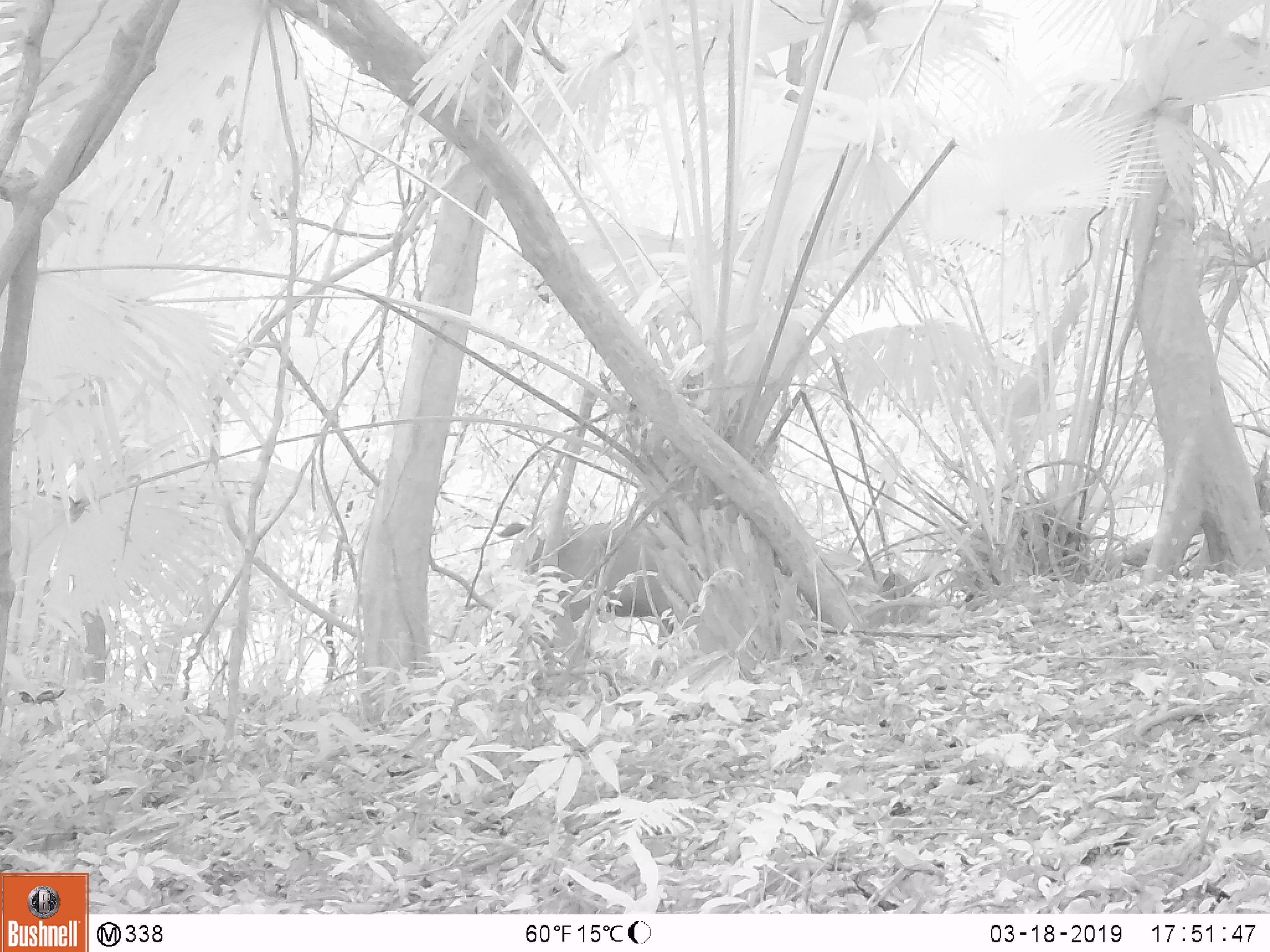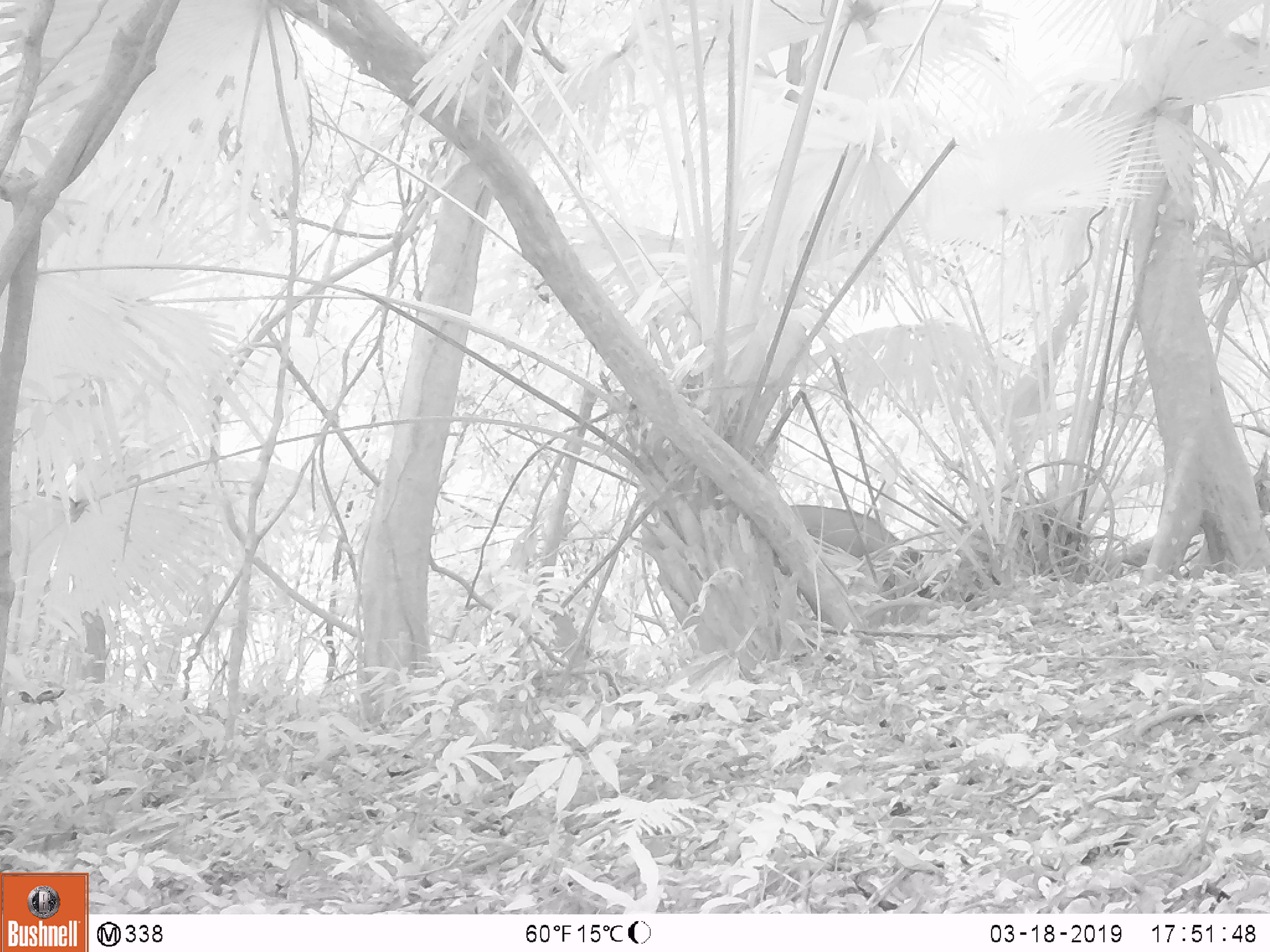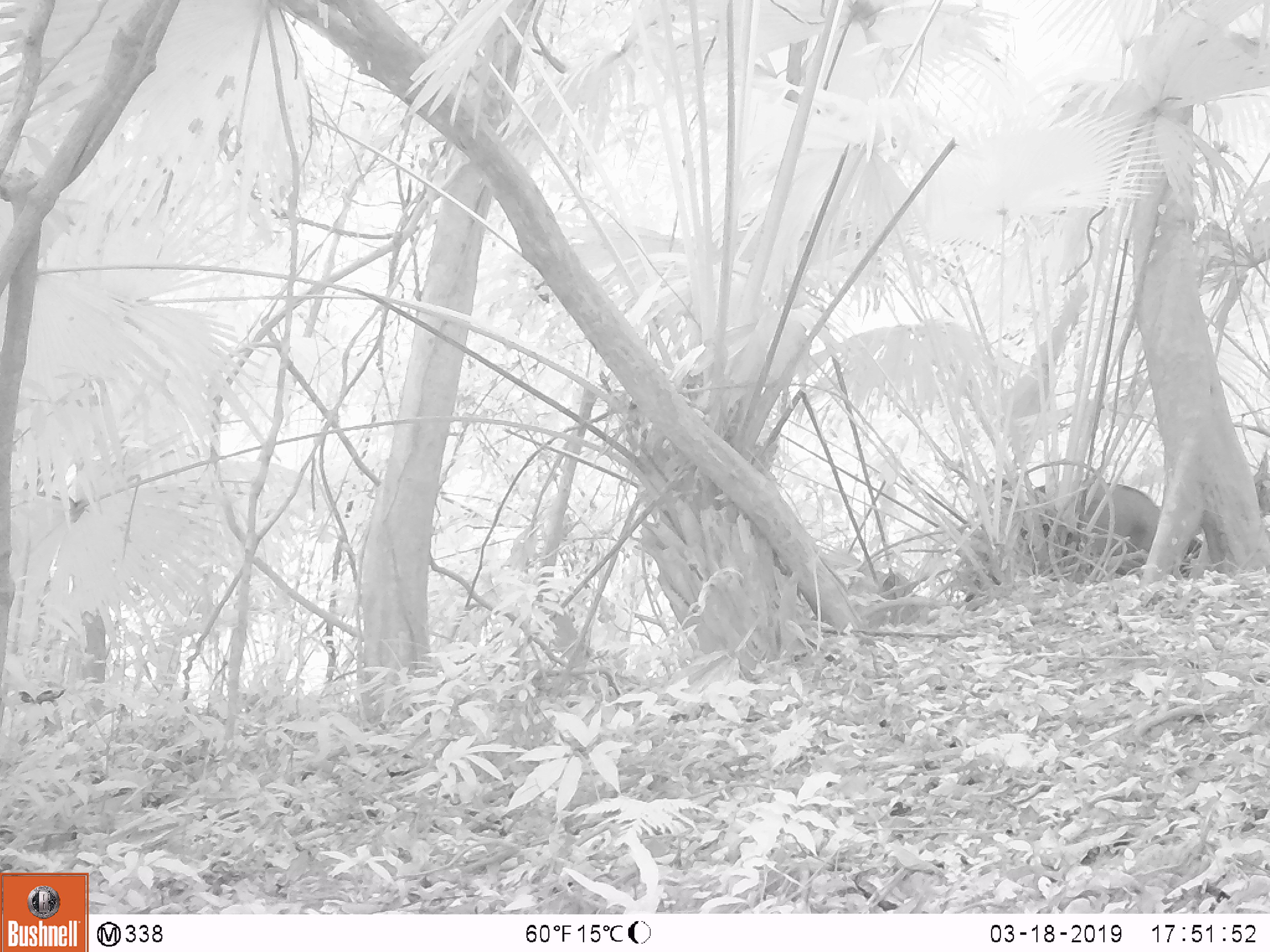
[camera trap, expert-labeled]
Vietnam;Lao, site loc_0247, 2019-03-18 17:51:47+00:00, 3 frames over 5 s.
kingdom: Animalia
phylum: Chordata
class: Mammalia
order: Artiodactyla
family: Cervidae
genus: Rusa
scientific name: Rusa unicolor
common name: sambar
Sambar (Rusa unicolor). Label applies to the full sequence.